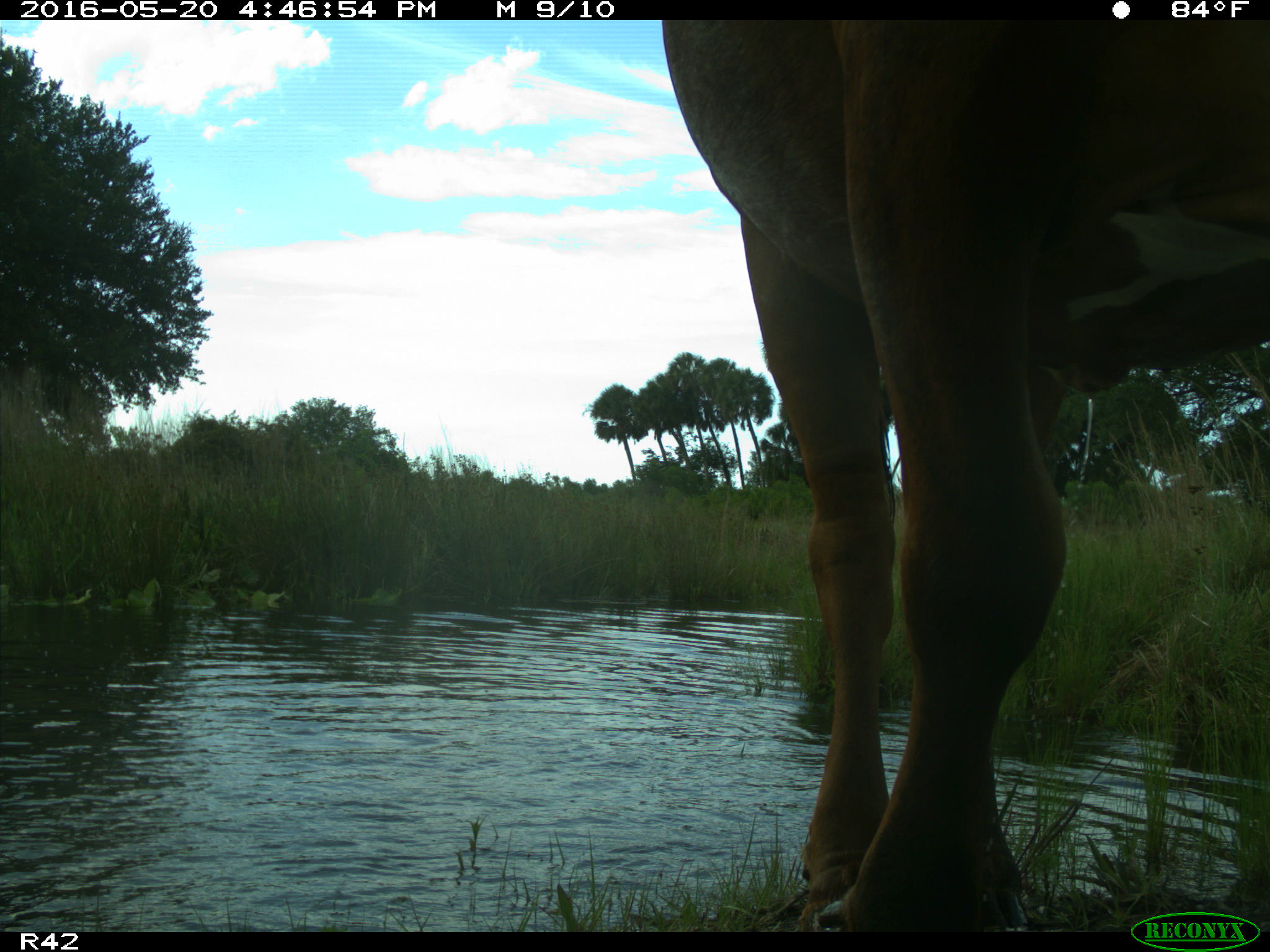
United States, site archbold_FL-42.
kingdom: Animalia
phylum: Chordata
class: Mammalia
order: Artiodactyla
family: Bovidae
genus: Bos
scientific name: Bos taurus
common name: domestic cow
Bos taurus (domestic cow).